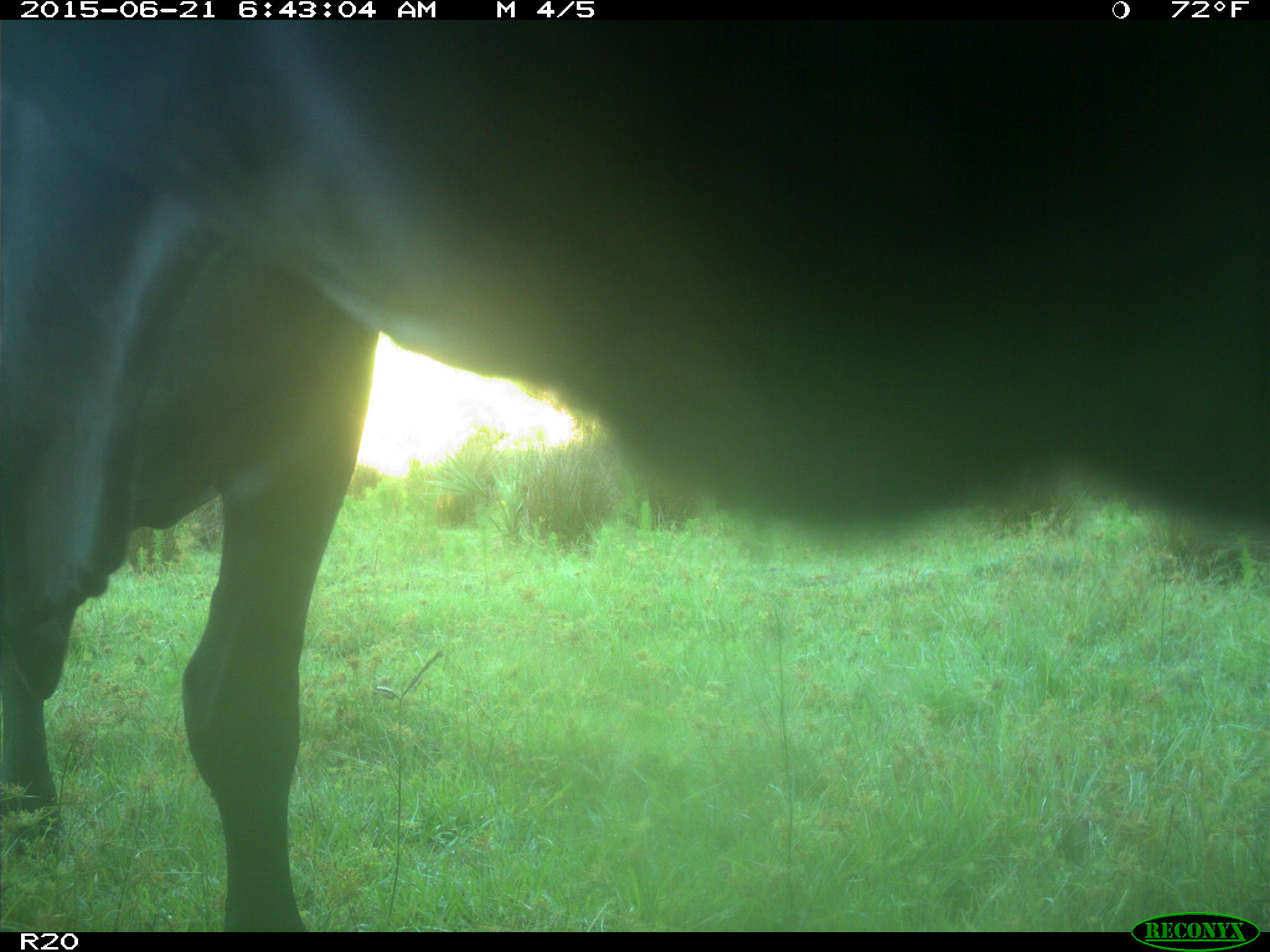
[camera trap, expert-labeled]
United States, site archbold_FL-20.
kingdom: Animalia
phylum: Chordata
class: Mammalia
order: Artiodactyla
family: Bovidae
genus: Bos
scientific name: Bos taurus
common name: domestic cow